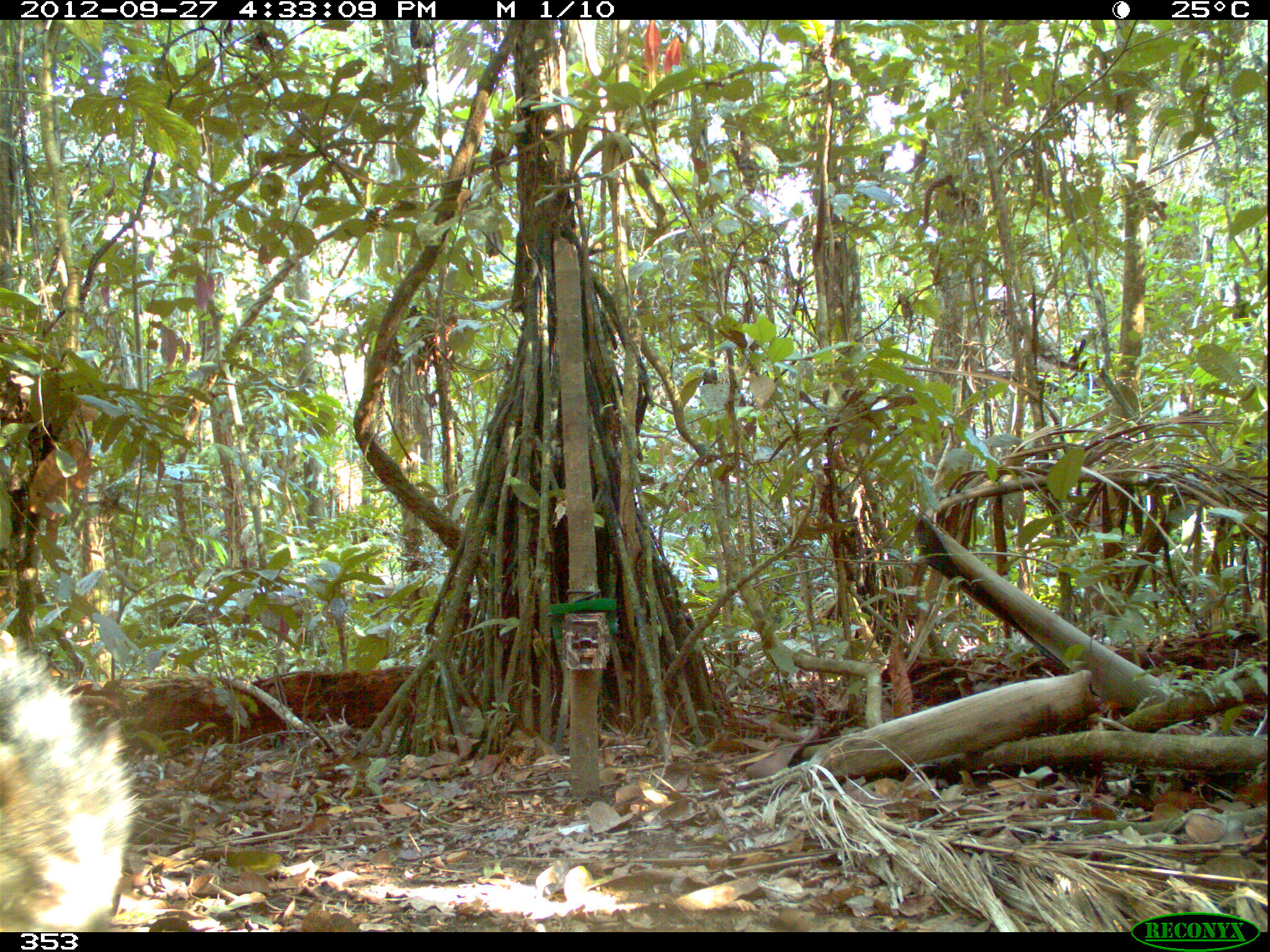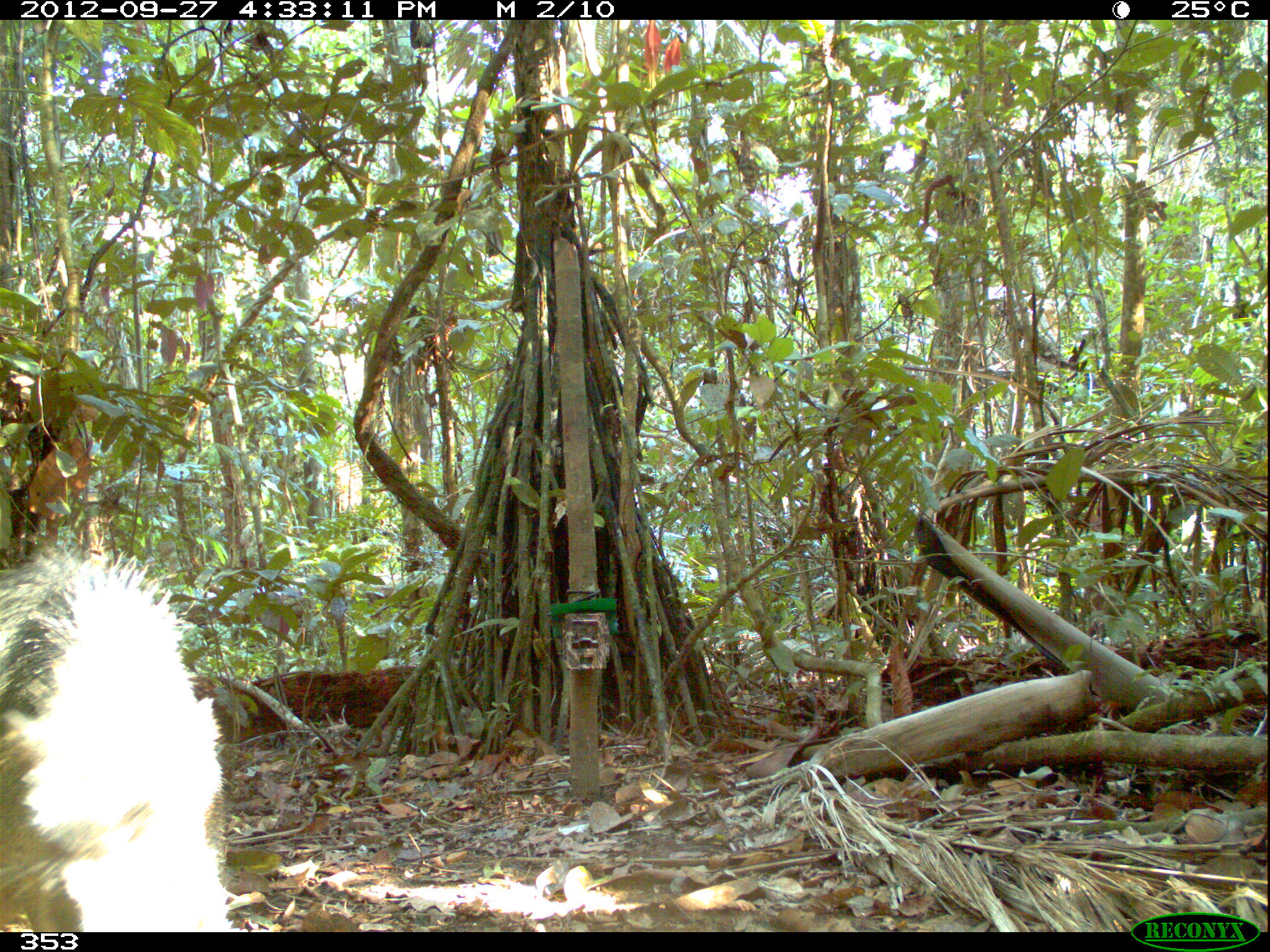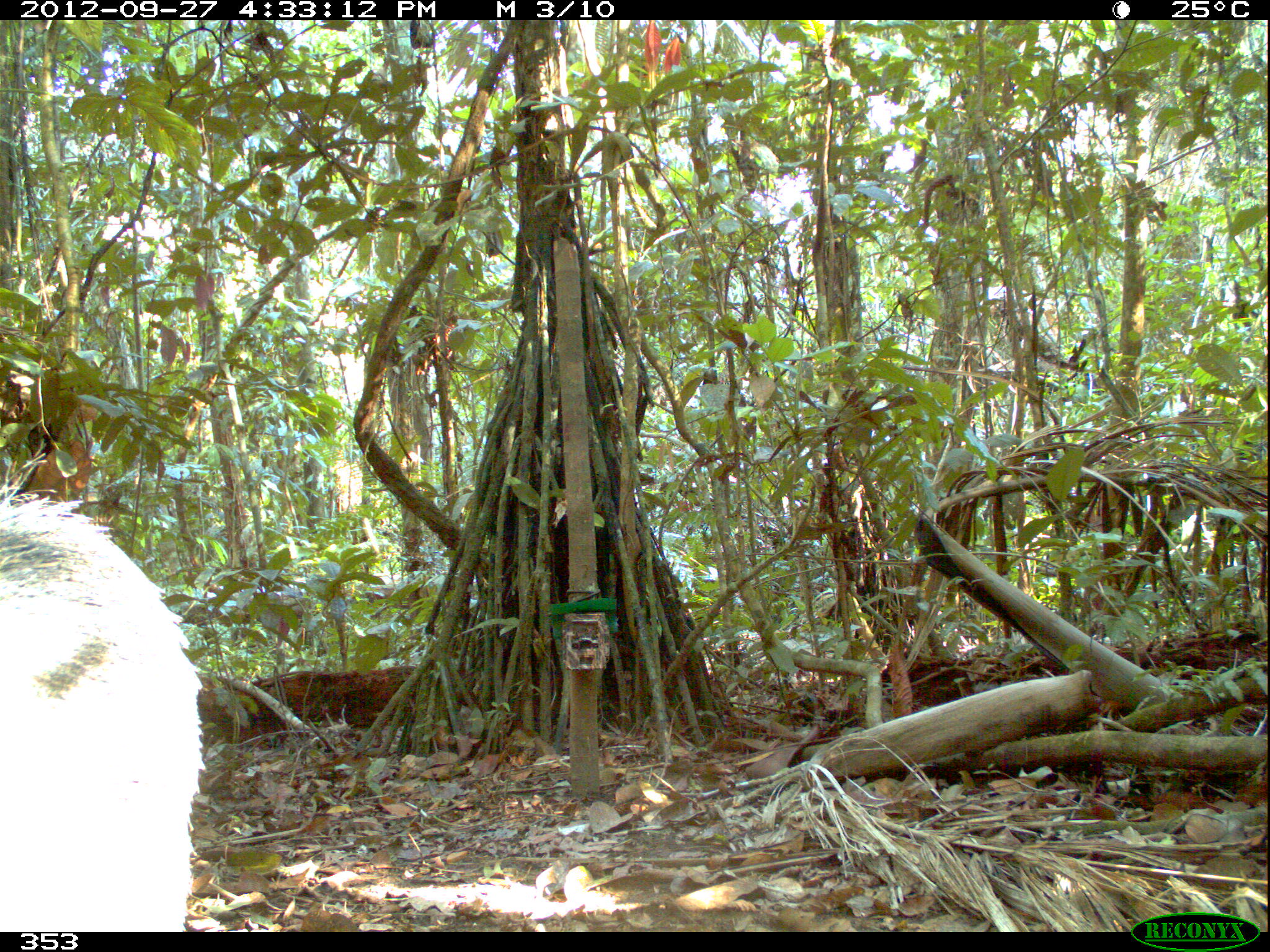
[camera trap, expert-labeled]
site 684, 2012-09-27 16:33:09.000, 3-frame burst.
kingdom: Animalia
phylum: Chordata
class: Mammalia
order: Artiodactyla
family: Tayassuidae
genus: Tayassu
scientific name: Tayassu pecari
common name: white-lipped peccary